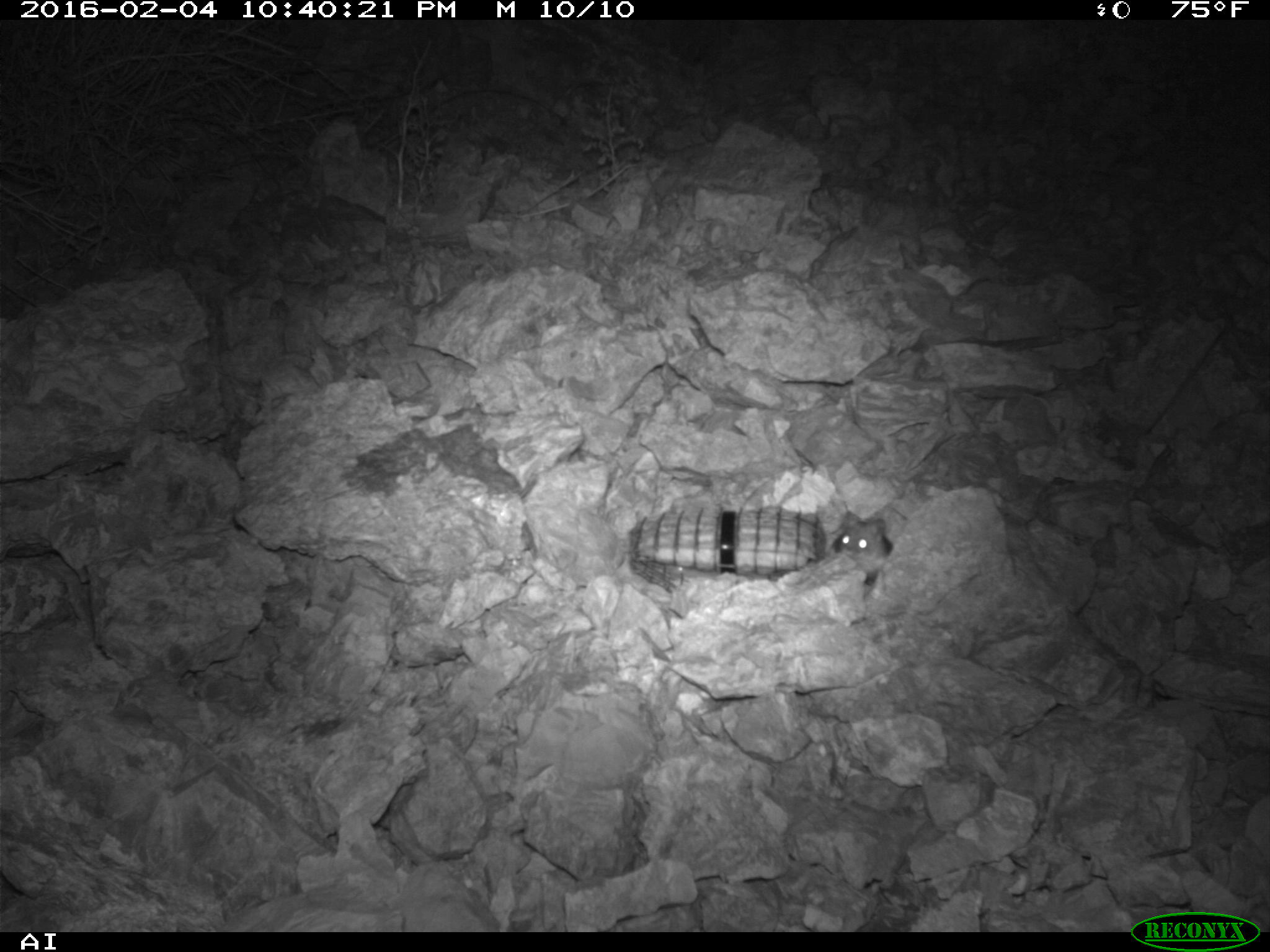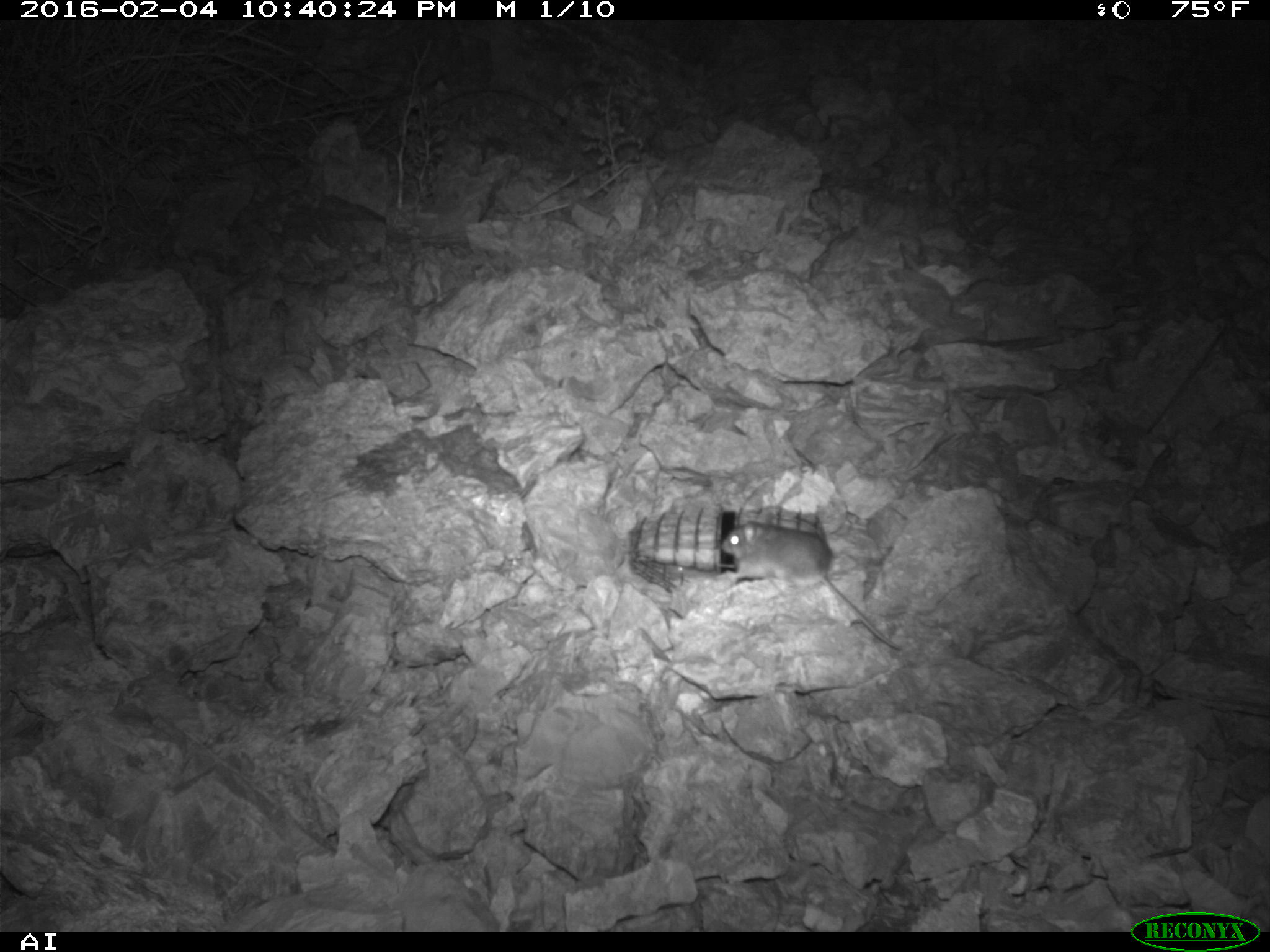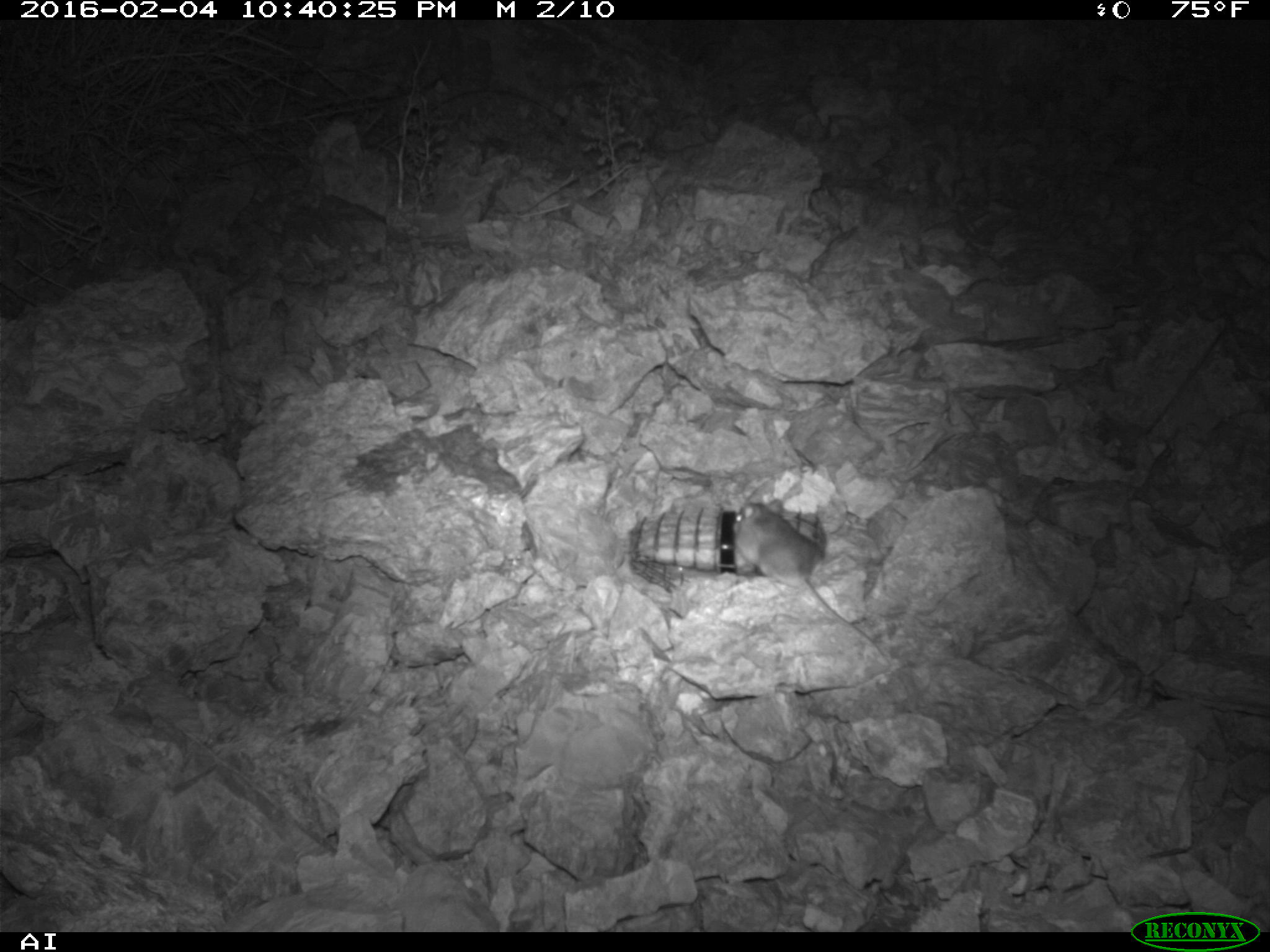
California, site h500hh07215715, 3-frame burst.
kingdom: Animalia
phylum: Chordata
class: Mammalia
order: Rodentia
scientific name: Rodentia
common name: rodent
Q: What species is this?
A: Rodent (Rodentia).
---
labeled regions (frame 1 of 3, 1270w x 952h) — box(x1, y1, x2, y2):
rodent: box(832, 509, 893, 586)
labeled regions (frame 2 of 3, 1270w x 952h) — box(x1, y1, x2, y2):
rodent: box(721, 513, 901, 650)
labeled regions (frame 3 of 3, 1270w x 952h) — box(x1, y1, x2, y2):
rodent: box(732, 498, 890, 660)